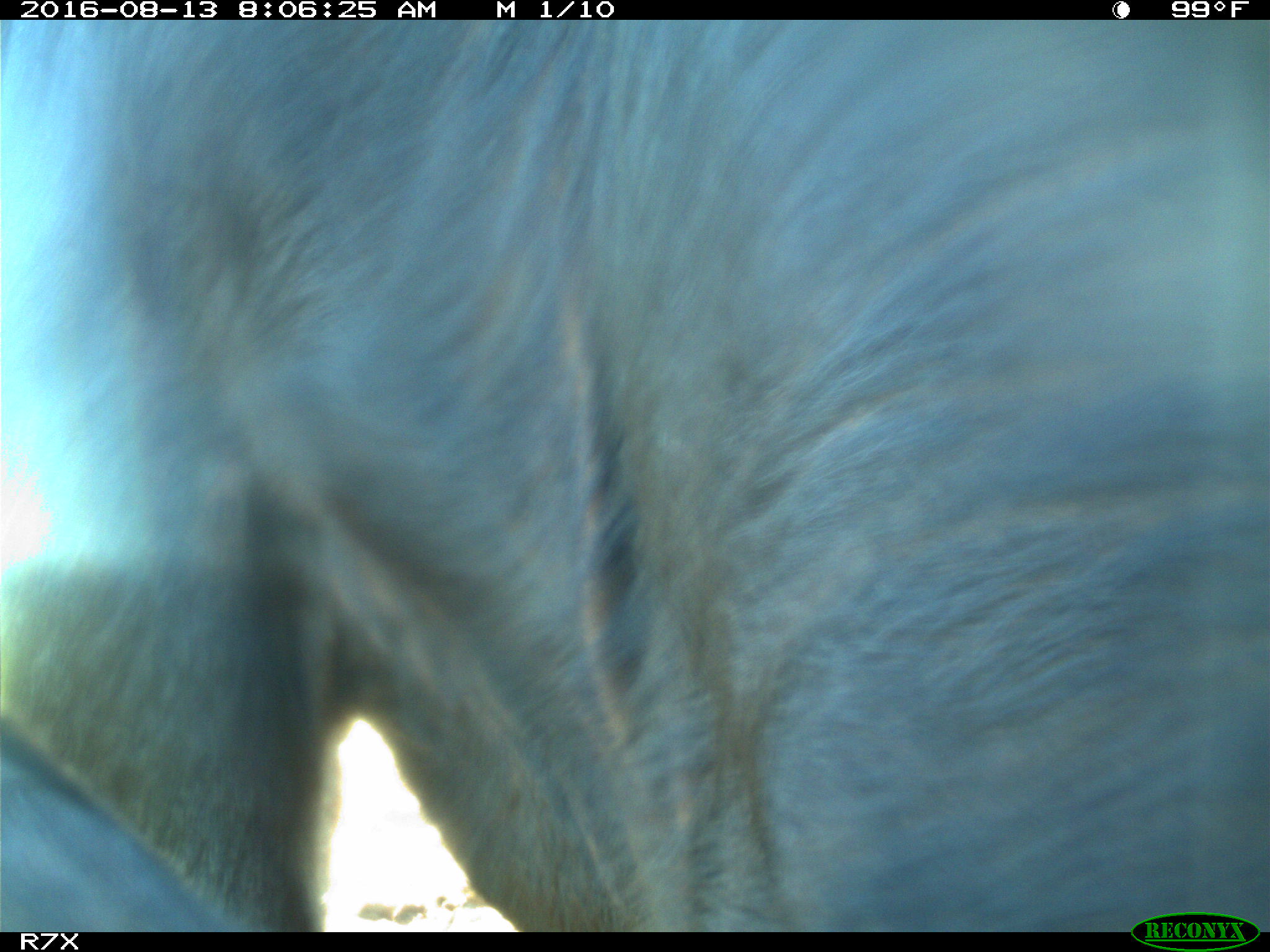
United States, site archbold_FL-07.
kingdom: Animalia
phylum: Chordata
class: Mammalia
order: Artiodactyla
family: Bovidae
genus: Bos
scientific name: Bos taurus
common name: domestic cow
Bos taurus (domestic cow).